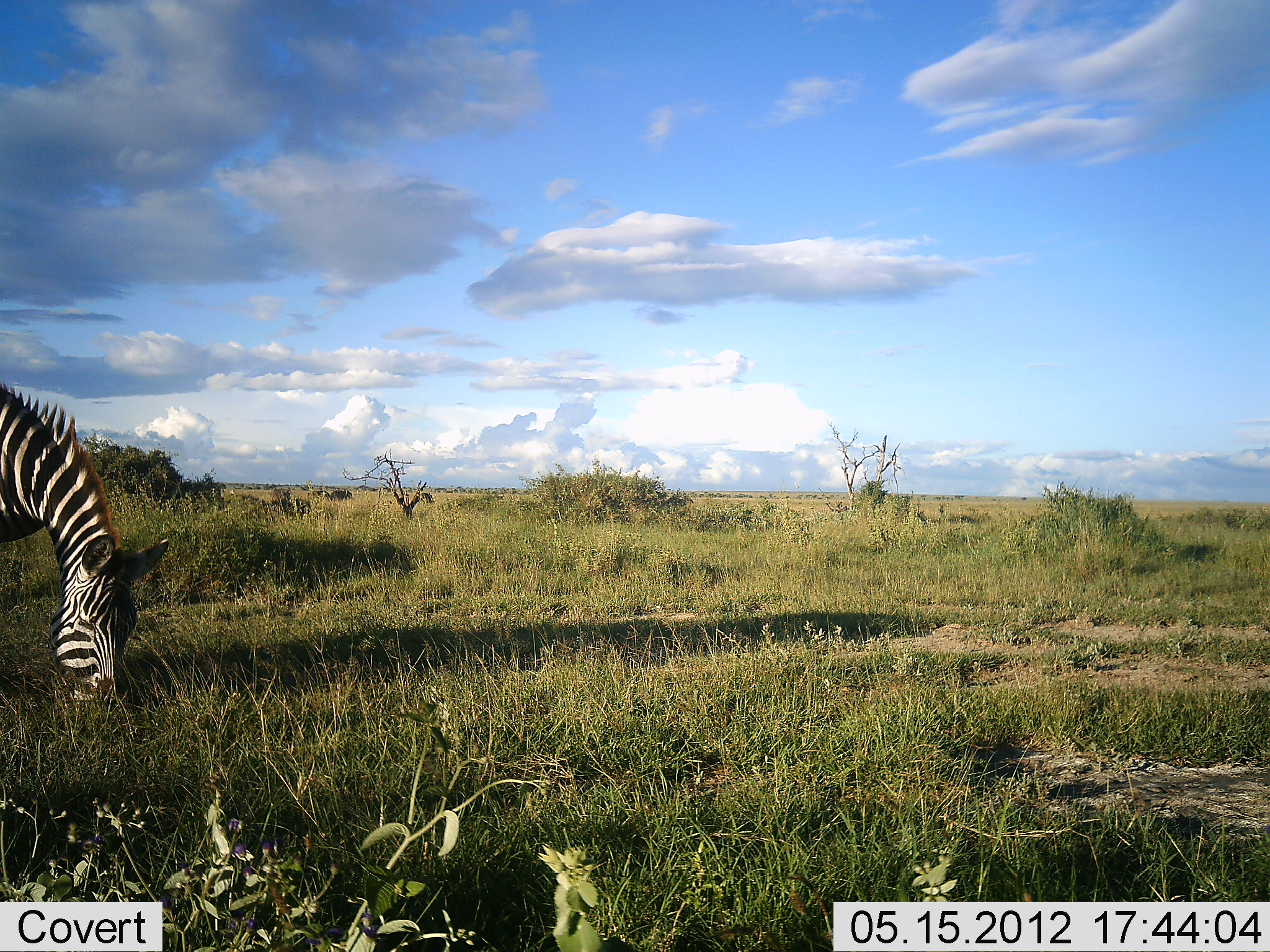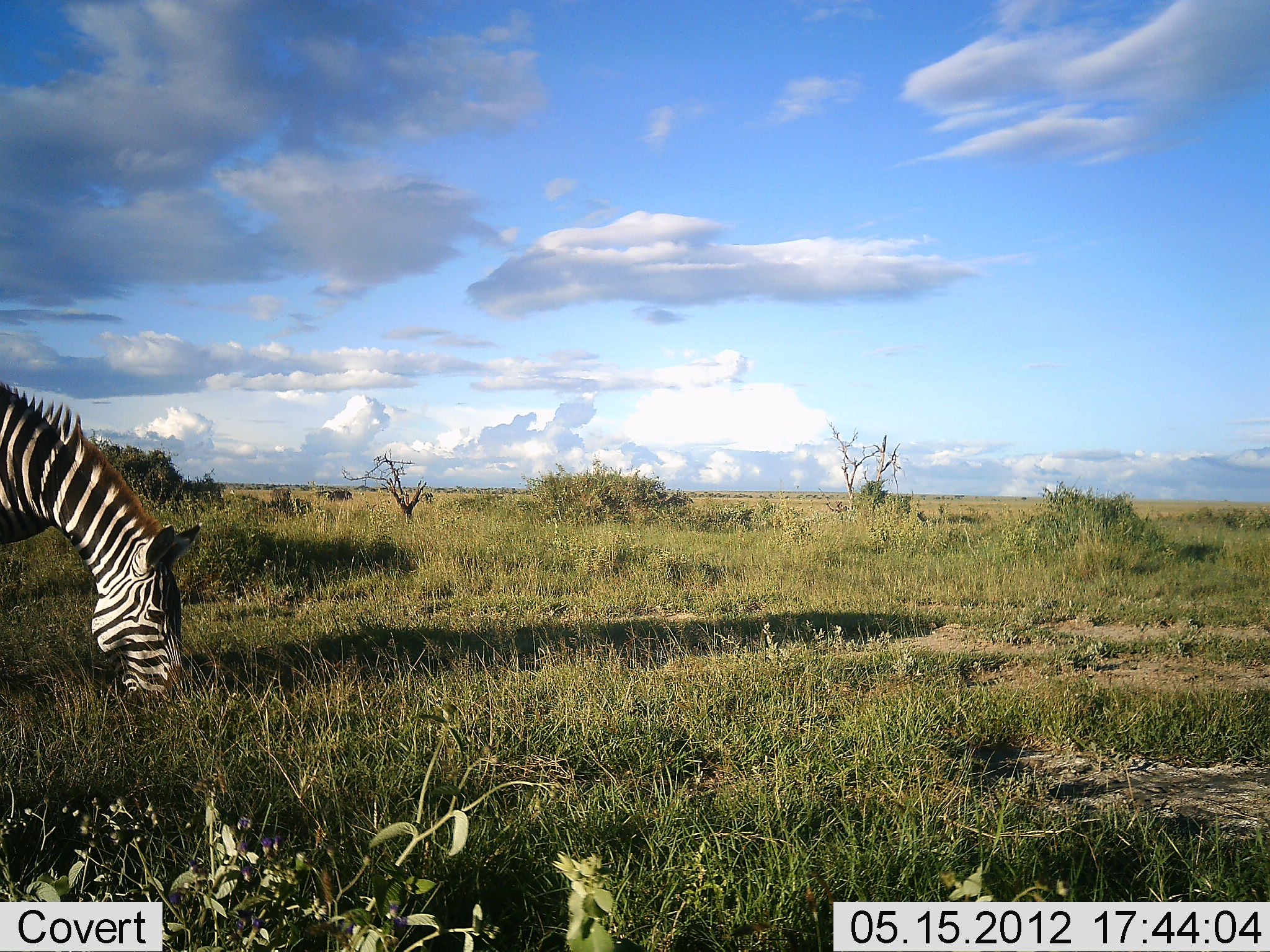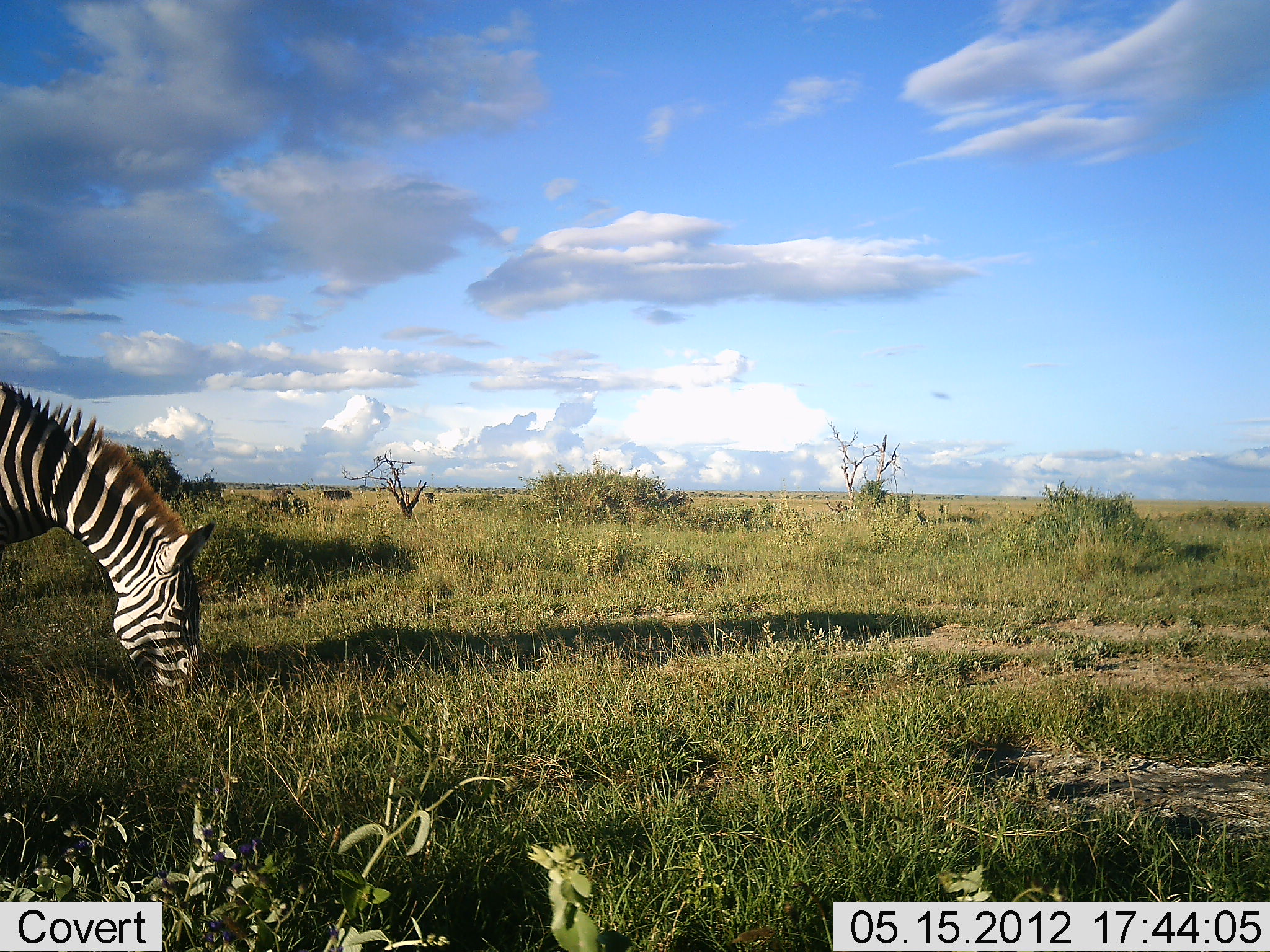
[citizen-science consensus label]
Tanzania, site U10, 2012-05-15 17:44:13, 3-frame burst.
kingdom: Animalia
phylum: Chordata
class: Mammalia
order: Perissodactyla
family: Equidae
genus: Equus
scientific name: Equus quagga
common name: plains zebra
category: zebra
Zebra (plains zebra) (Equus quagga), count 1. Behavior (volunteer vote fractions): standing 0%, resting 0%, moving 0%, interacting 0%. Young present (vote fraction): 0%. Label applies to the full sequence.